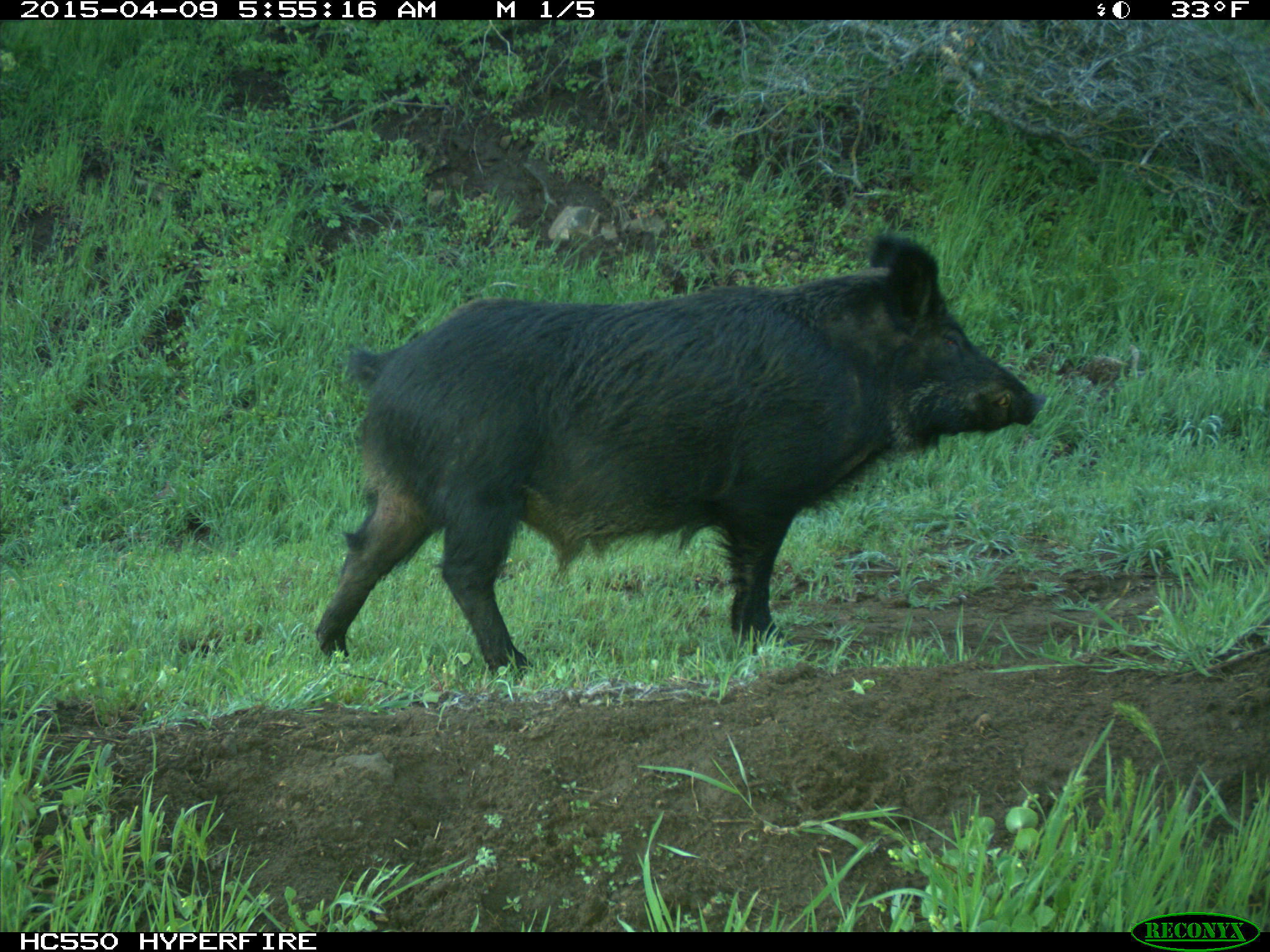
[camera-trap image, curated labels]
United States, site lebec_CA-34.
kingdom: Animalia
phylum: Chordata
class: Mammalia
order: Artiodactyla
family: Suidae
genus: Sus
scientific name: Sus scrofa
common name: wild boar